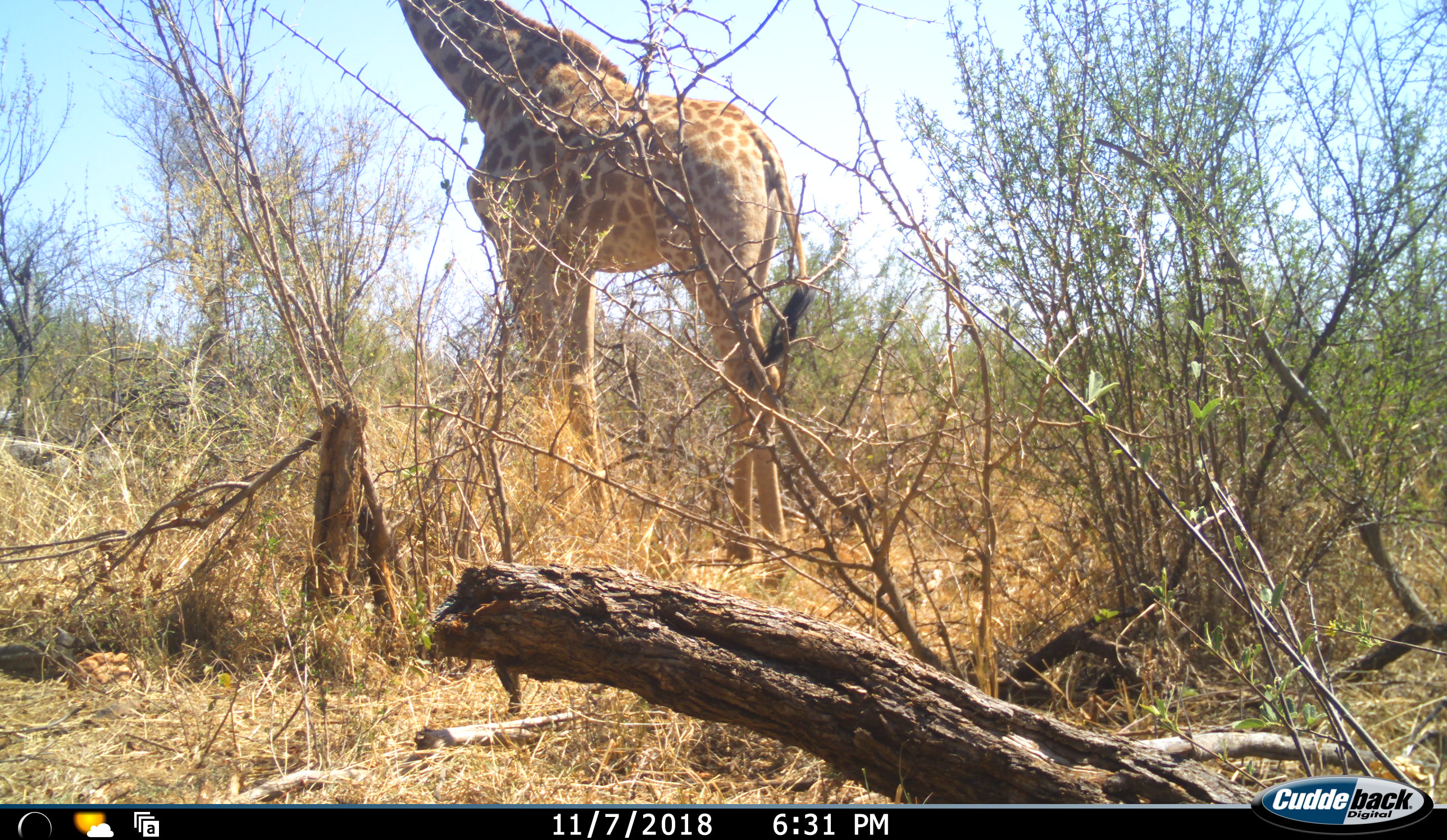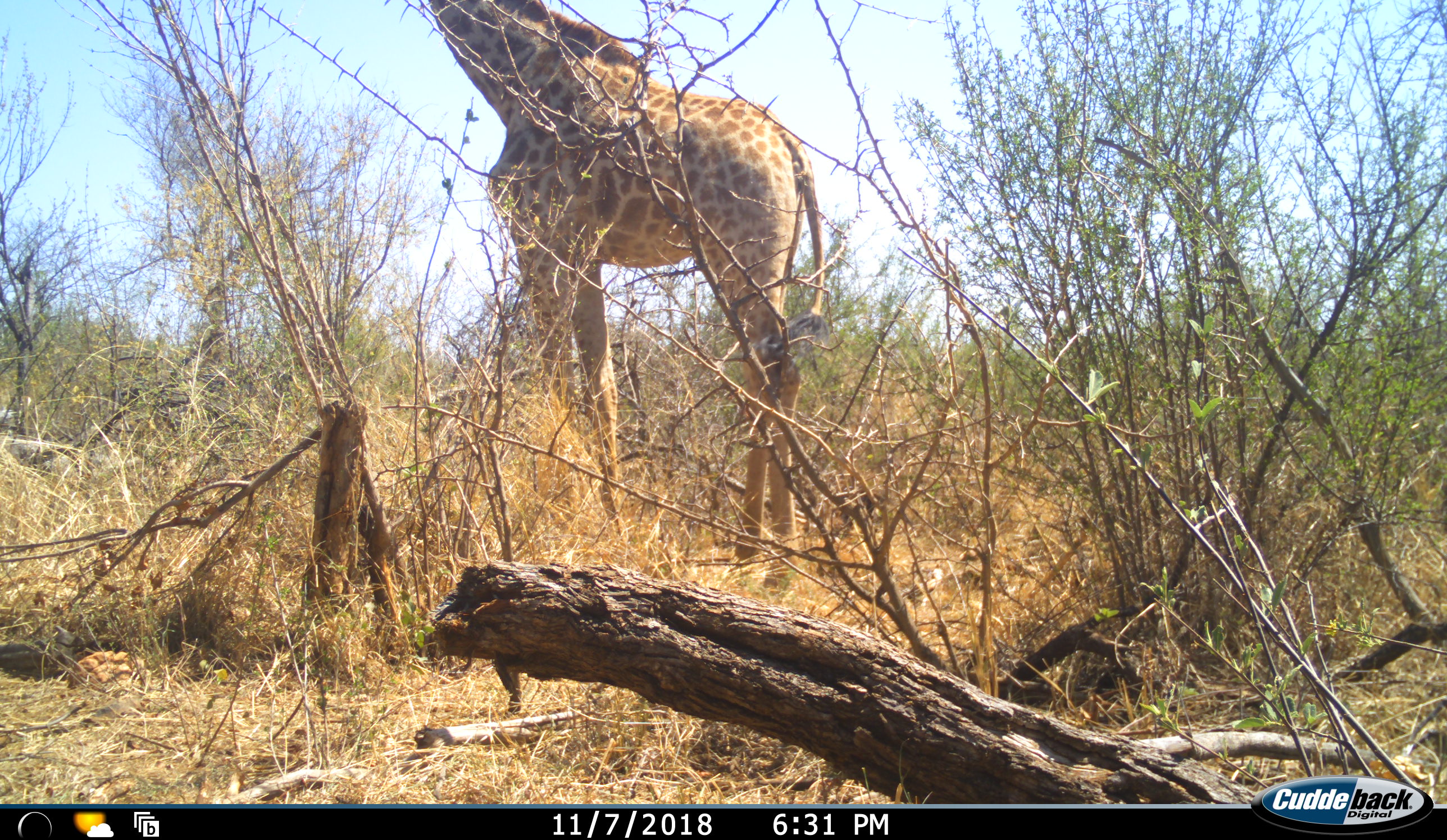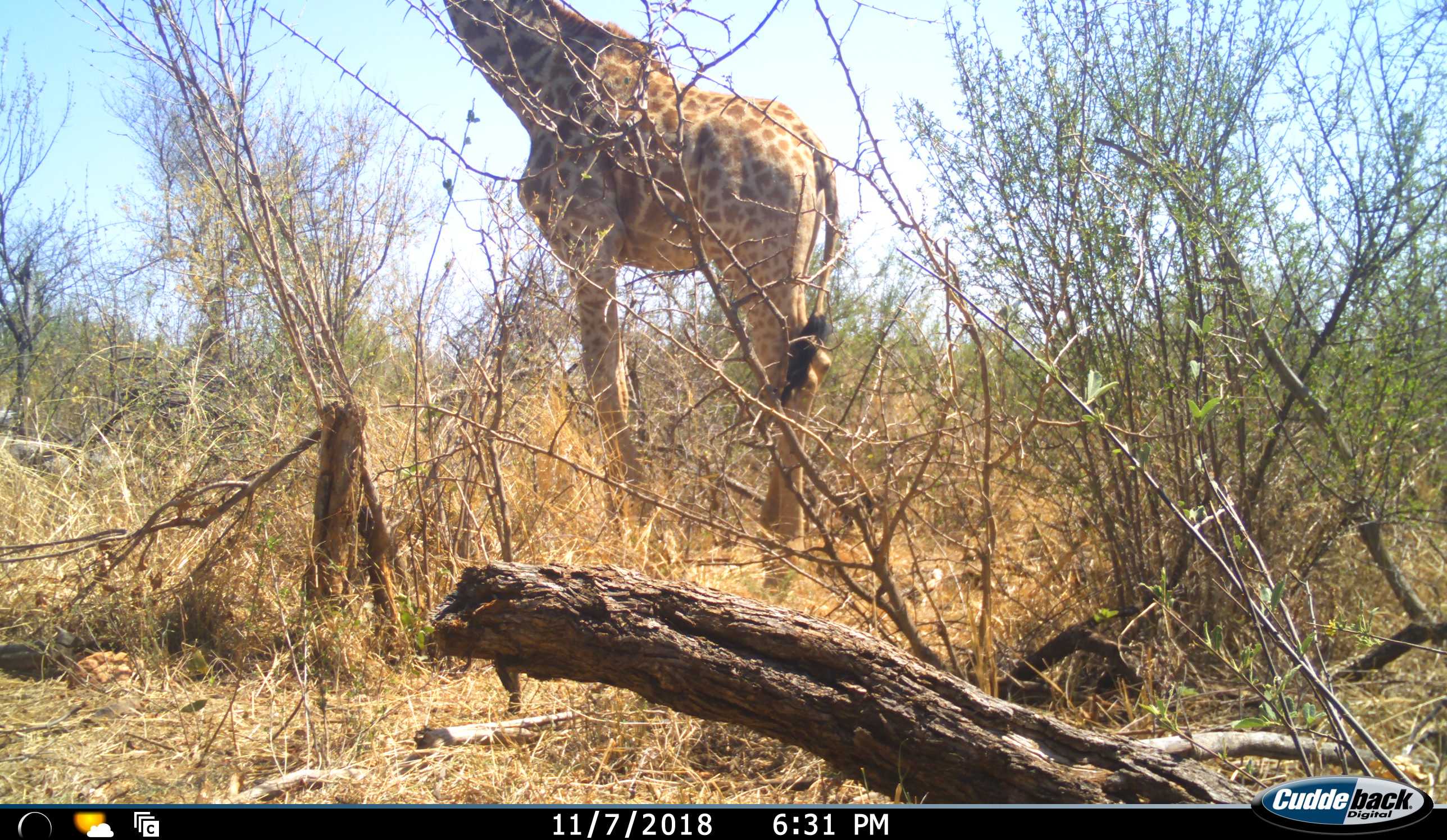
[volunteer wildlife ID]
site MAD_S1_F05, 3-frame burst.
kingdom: Animalia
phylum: Chordata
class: Mammalia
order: Artiodactyla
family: Giraffidae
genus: Giraffa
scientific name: Giraffa camelopardalis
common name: giraffe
Giraffe (Giraffa camelopardalis), count 1. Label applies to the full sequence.